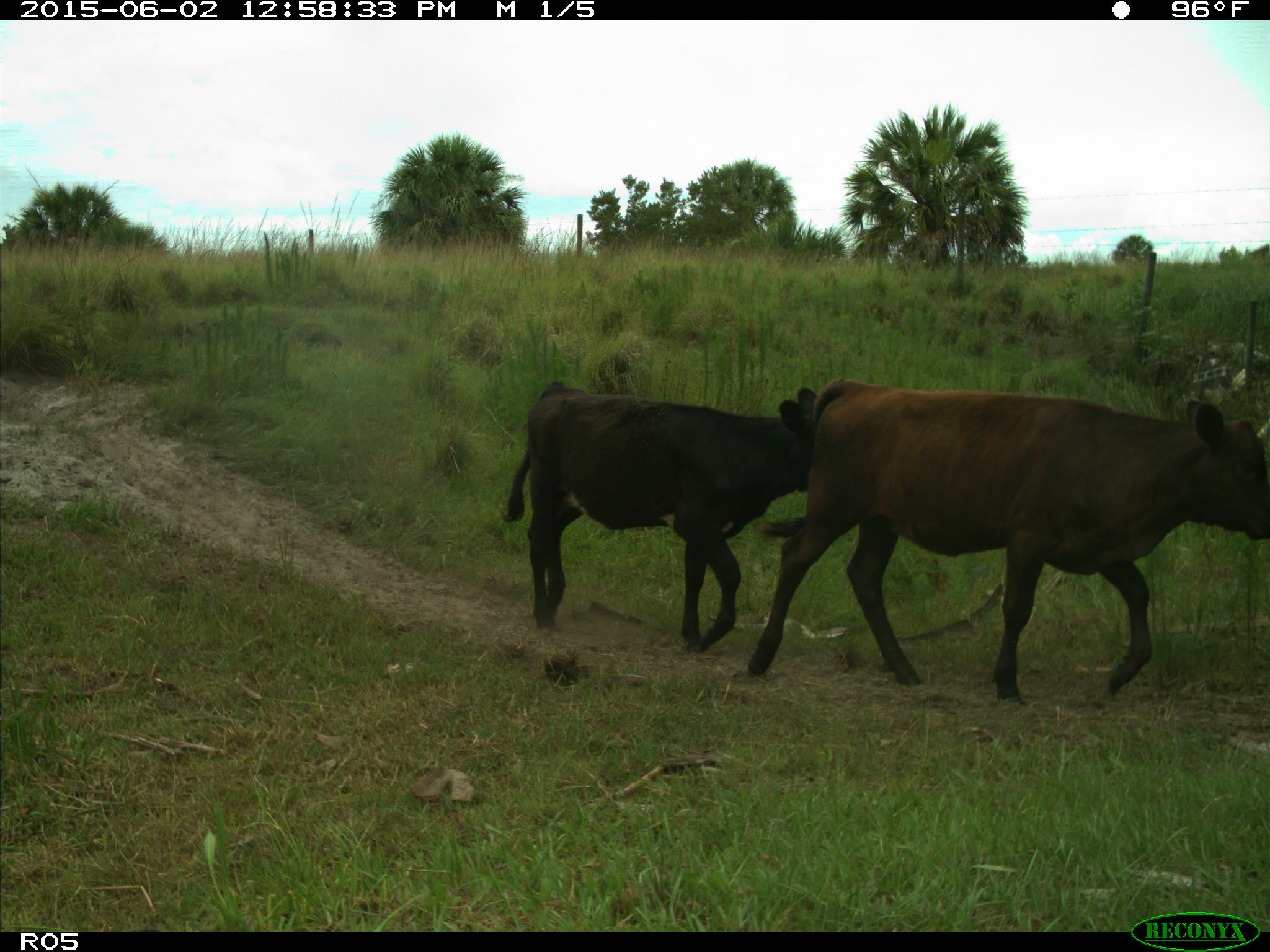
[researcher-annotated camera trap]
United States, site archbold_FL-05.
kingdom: Animalia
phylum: Chordata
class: Mammalia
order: Artiodactyla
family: Bovidae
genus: Bos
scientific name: Bos taurus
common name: domestic cow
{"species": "Bos taurus (domestic cow)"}